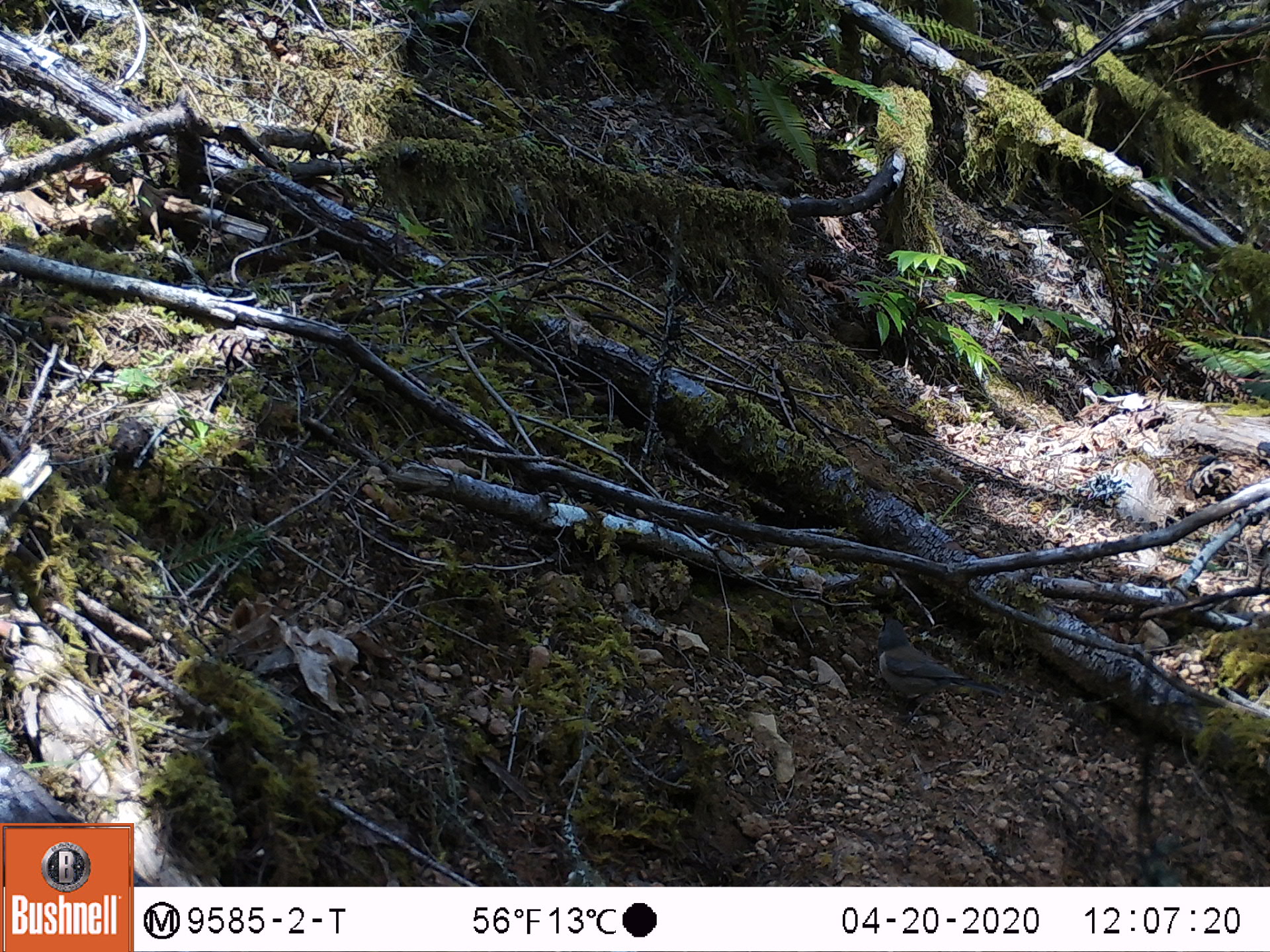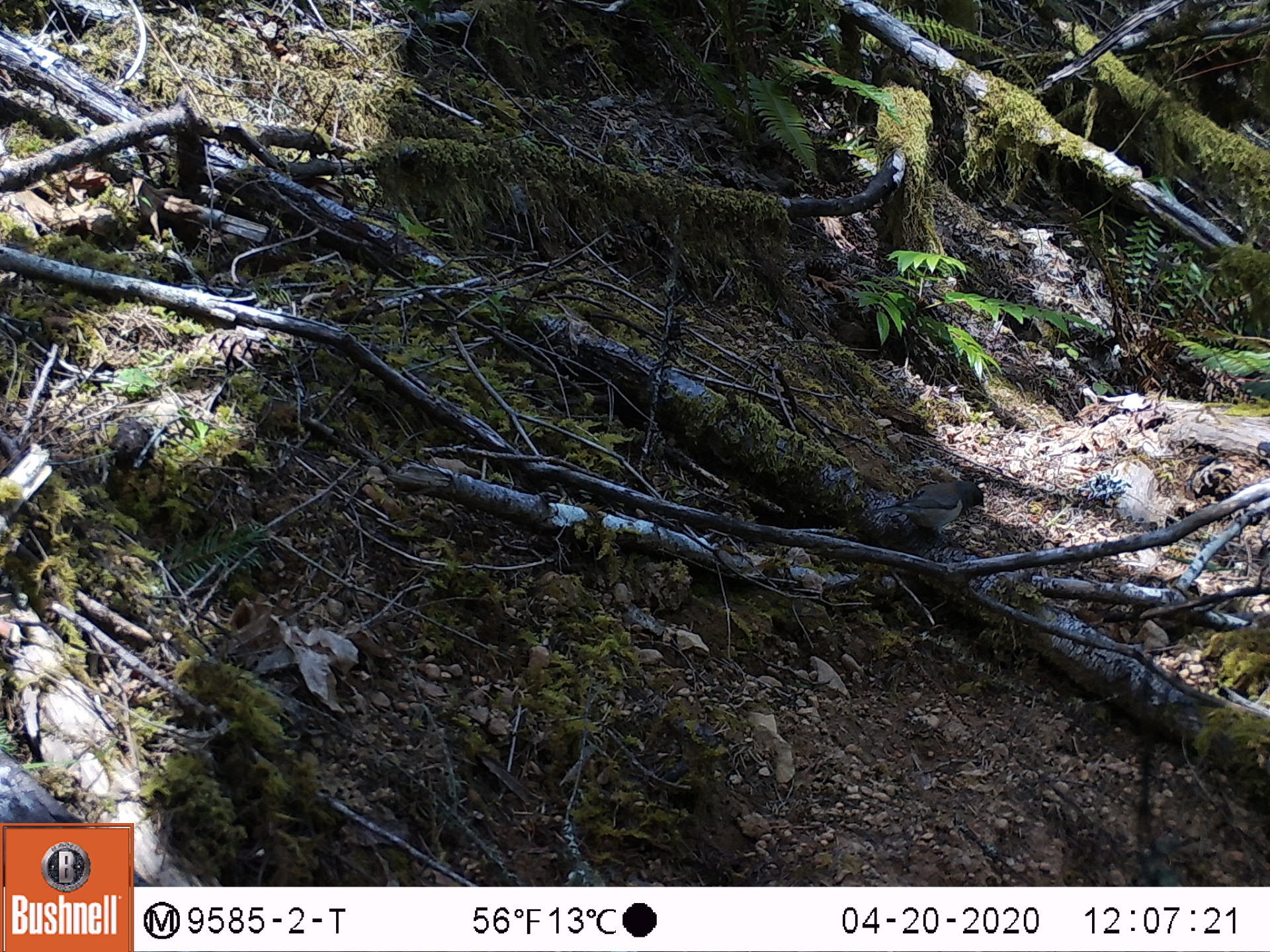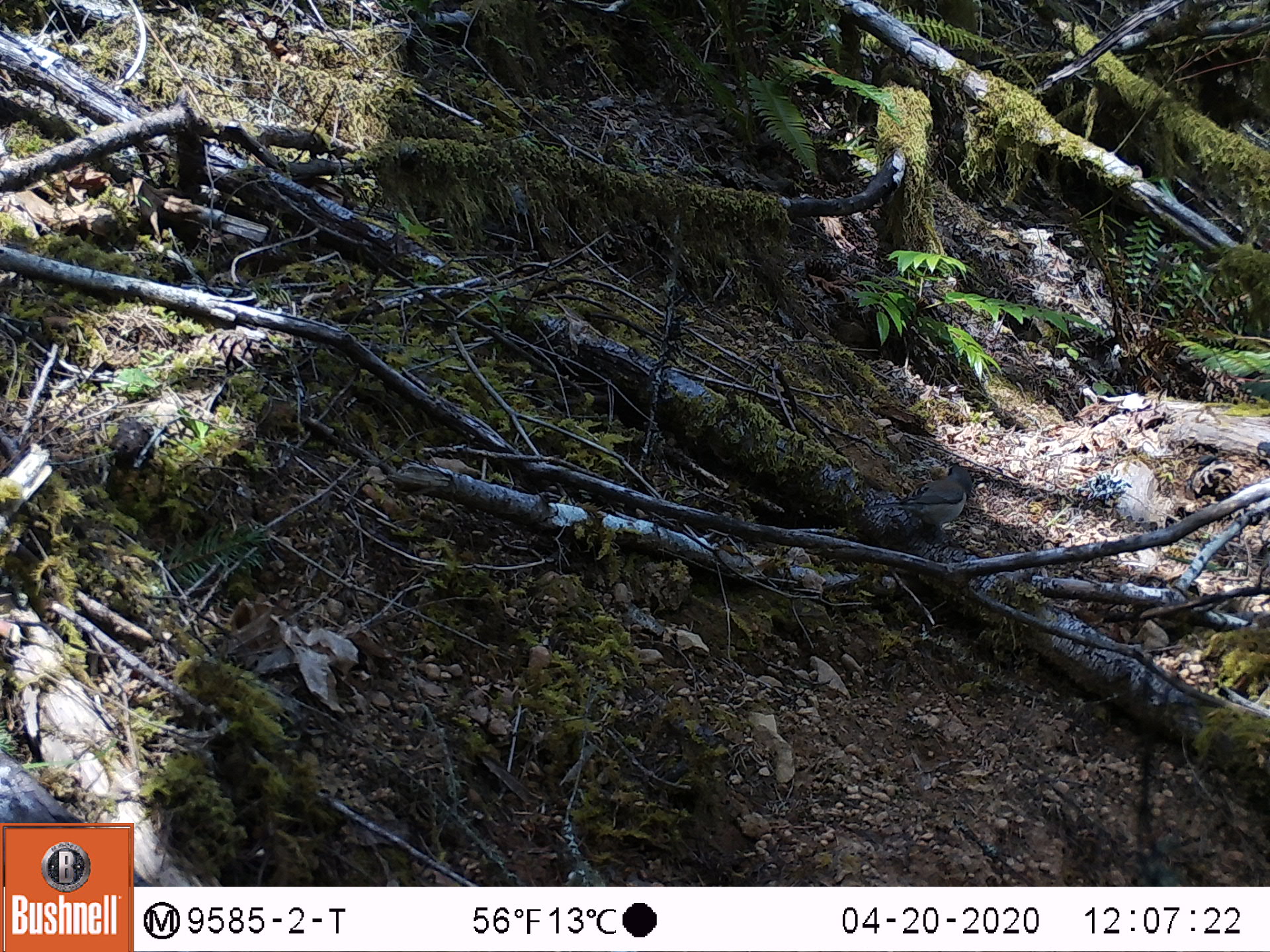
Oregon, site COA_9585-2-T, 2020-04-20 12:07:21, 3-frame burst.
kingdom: Animalia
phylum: Chordata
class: Aves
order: Passeriformes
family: Passerellidae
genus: Junco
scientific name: Junco hyemalis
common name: dark-eyed junco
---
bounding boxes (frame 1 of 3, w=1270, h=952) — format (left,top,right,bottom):
dark-eyed junco: (867,611,1008,716)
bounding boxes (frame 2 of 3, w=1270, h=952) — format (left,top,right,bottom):
dark-eyed junco: (870,470,1000,539)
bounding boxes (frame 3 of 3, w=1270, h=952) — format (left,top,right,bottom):
dark-eyed junco: (863,458,981,543)